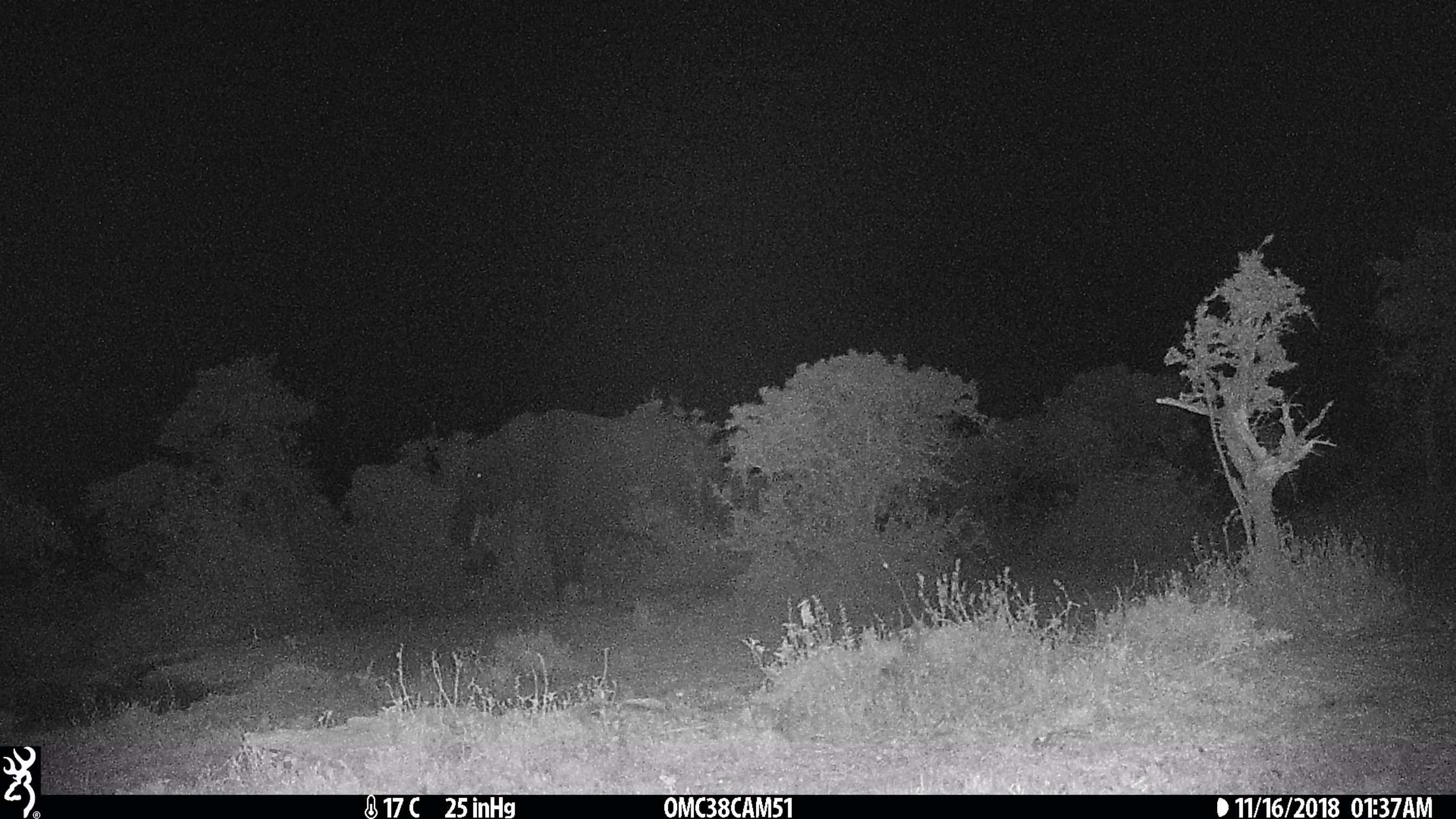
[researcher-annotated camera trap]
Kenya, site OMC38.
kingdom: Animalia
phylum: Chordata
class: Mammalia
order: Proboscidea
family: Elephantidae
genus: Loxodonta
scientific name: Loxodonta africana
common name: elephant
Elephant (Loxodonta africana).